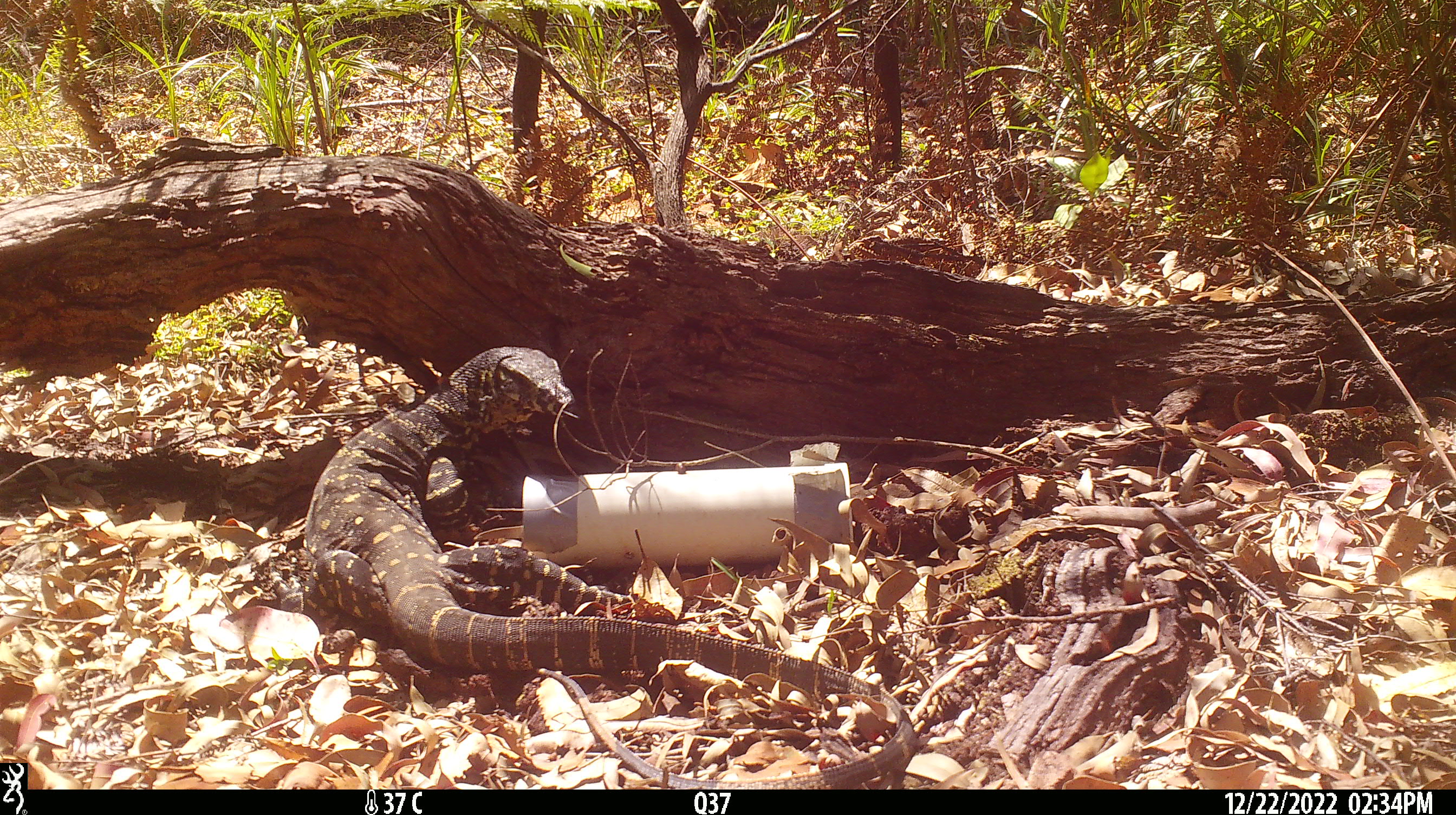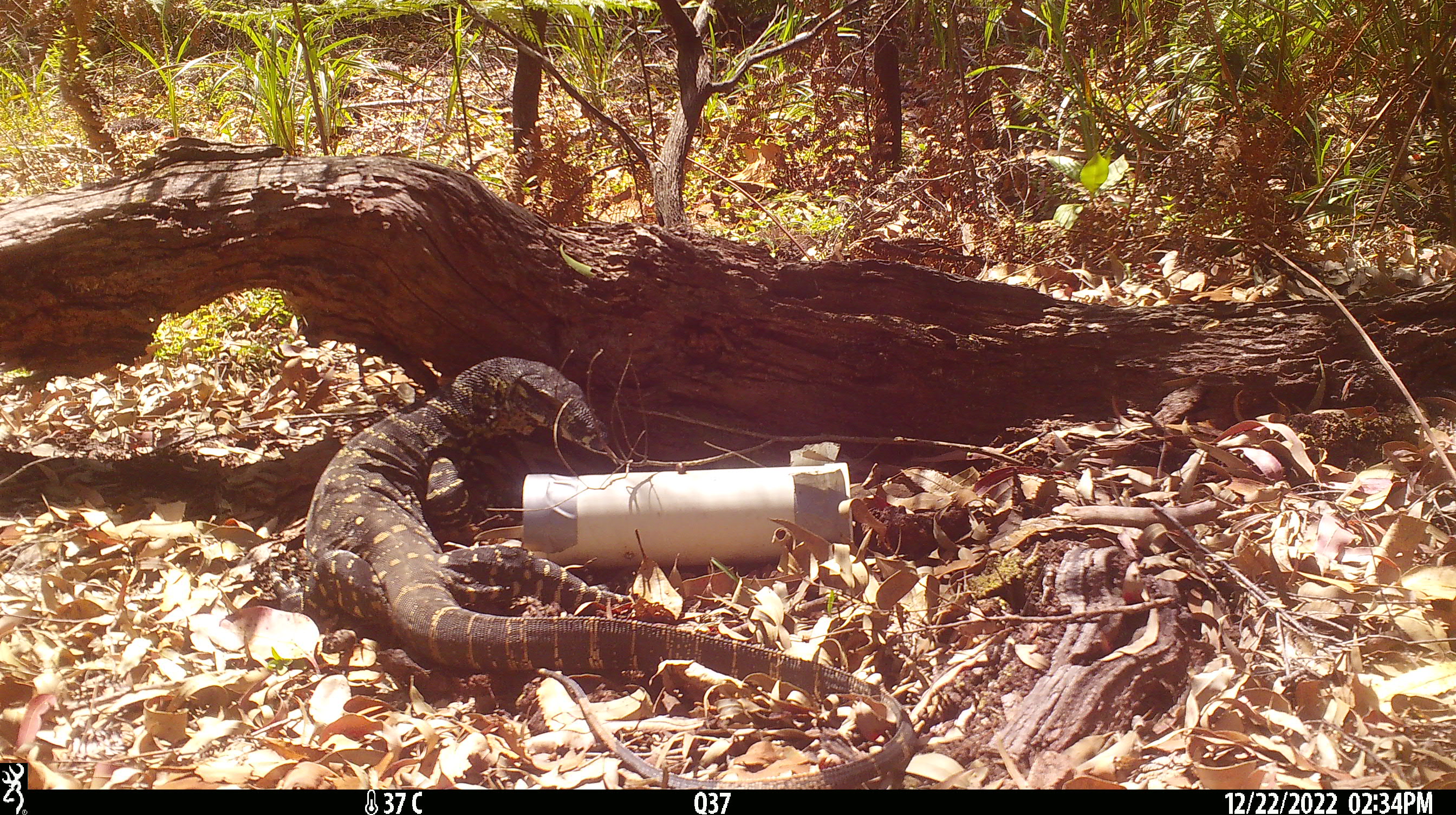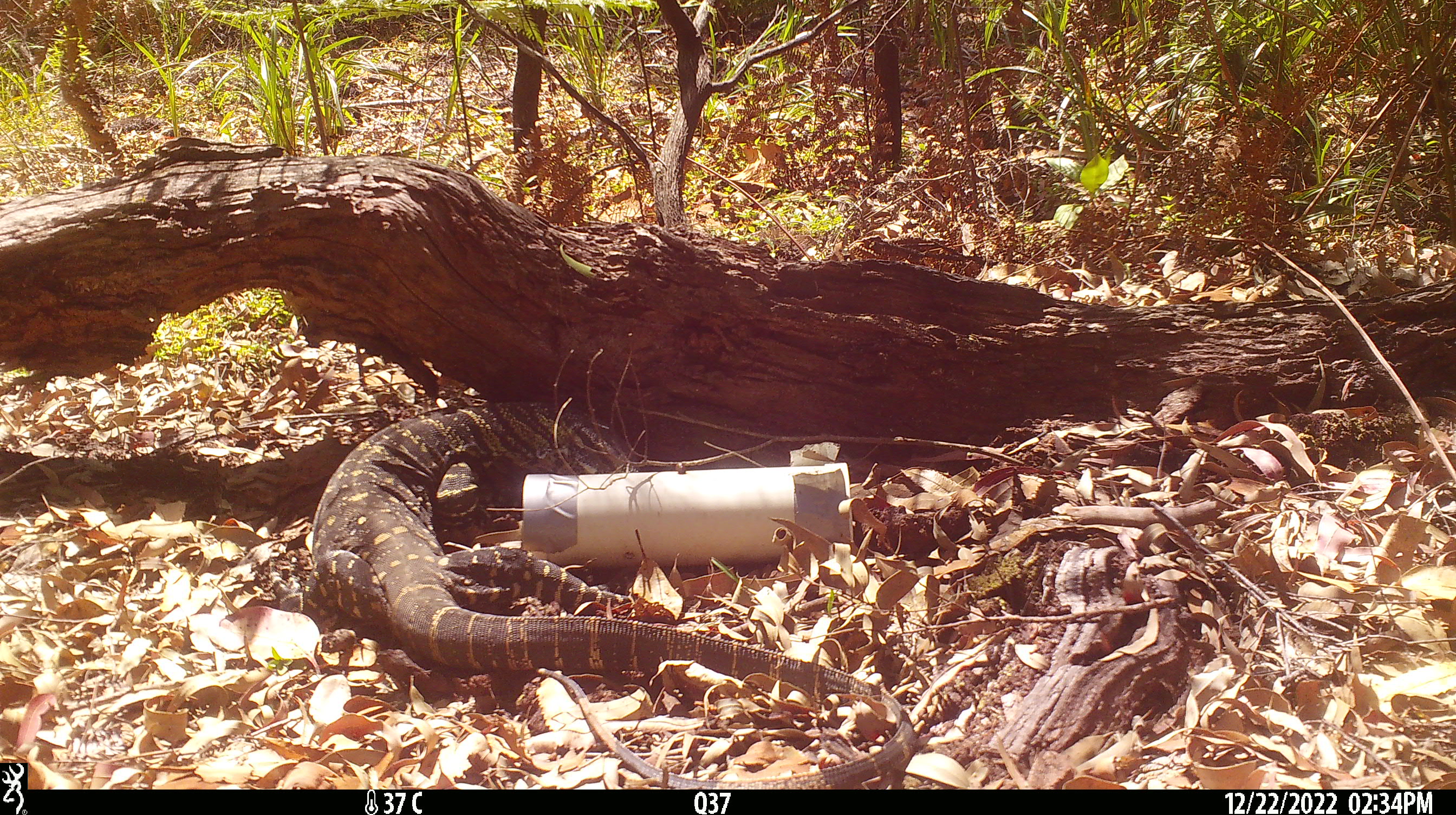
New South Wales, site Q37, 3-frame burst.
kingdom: Animalia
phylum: Chordata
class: Reptilia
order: Squamata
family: Varanidae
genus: Varanus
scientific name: Varanus varius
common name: lace monitor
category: goanna